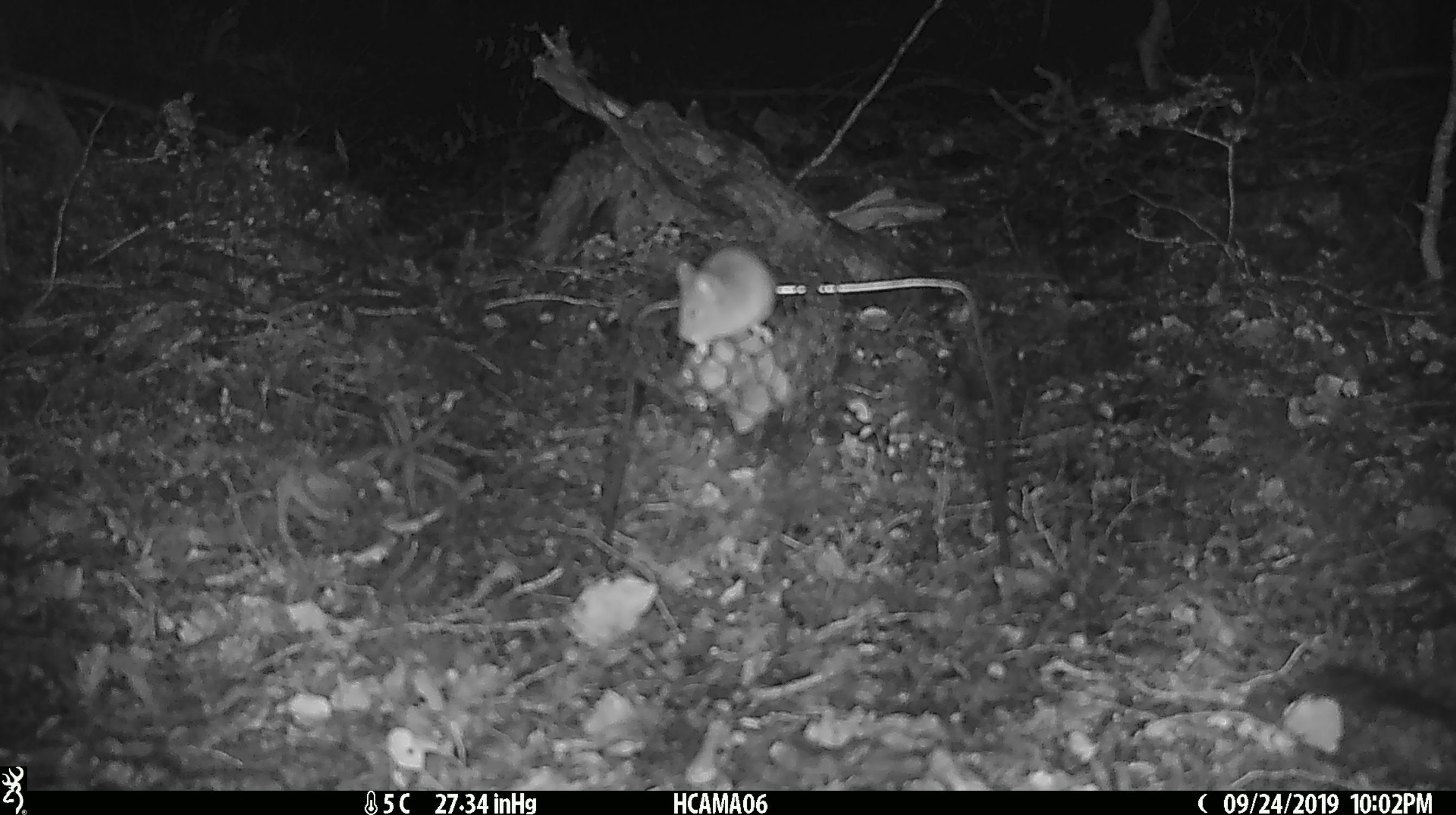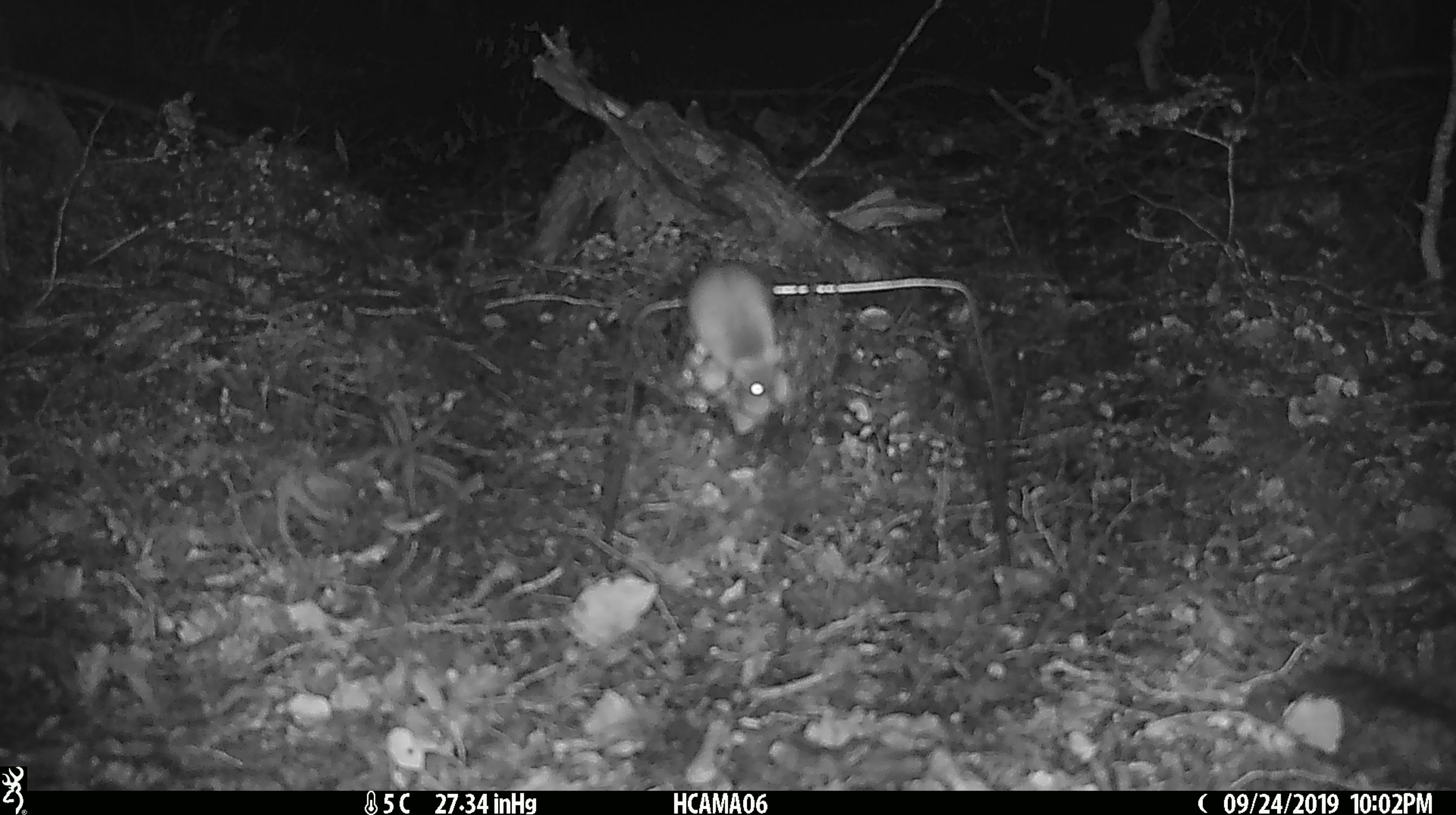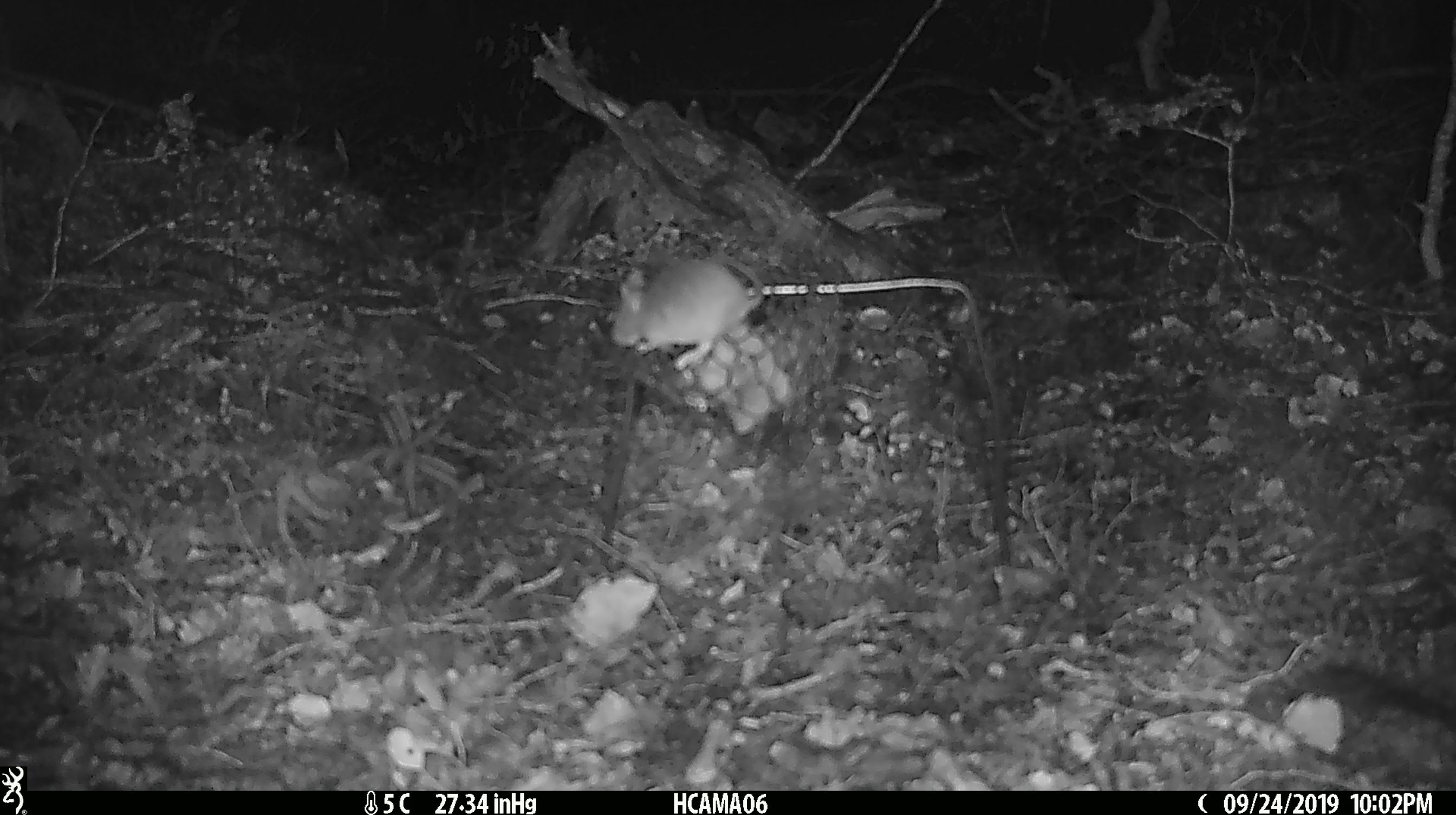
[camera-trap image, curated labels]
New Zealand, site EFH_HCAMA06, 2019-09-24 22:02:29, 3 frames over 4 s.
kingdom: Animalia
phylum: Chordata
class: Mammalia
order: Rodentia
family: Muridae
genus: Mus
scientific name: Mus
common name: mouse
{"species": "mouse (Mus)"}